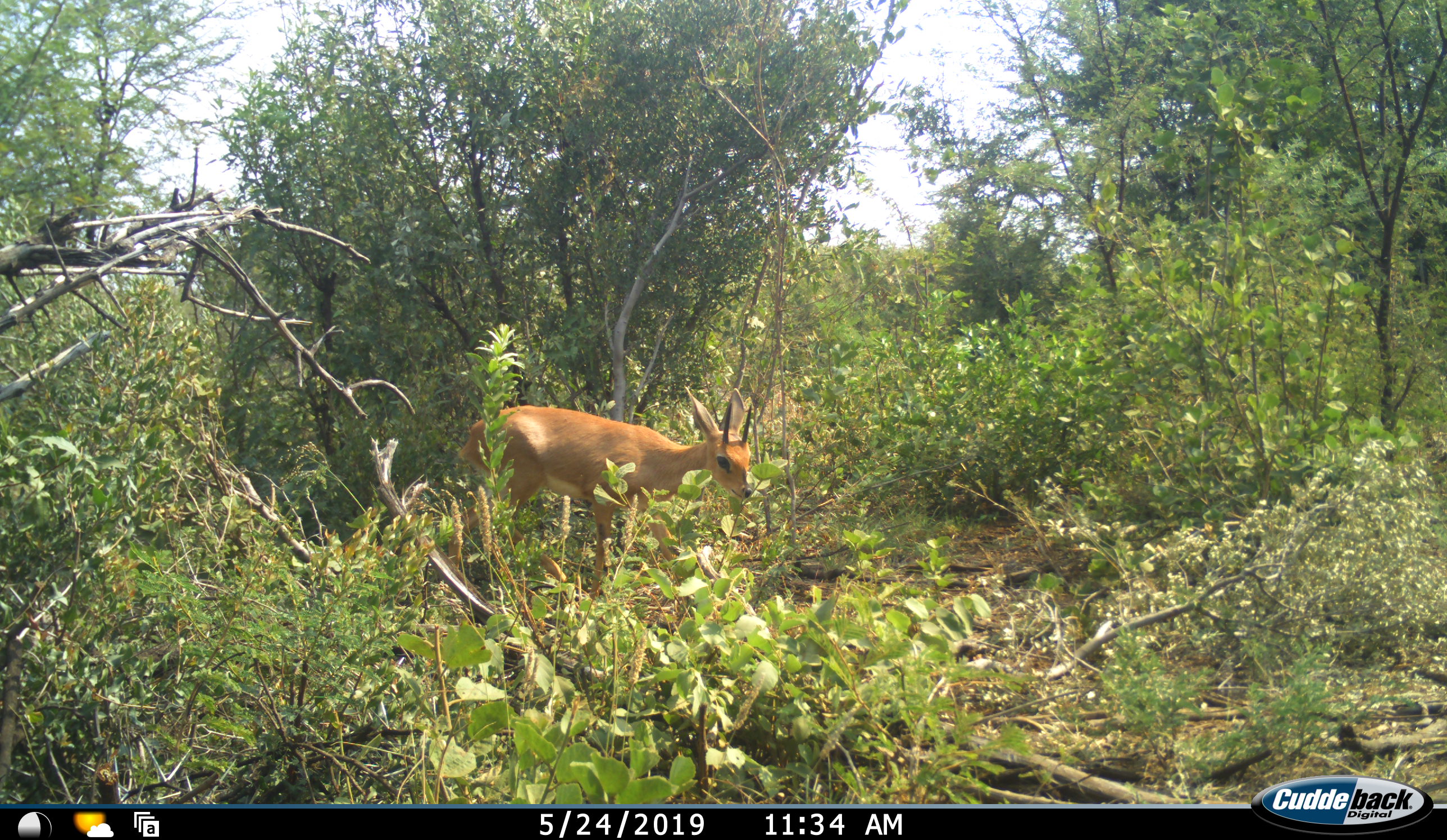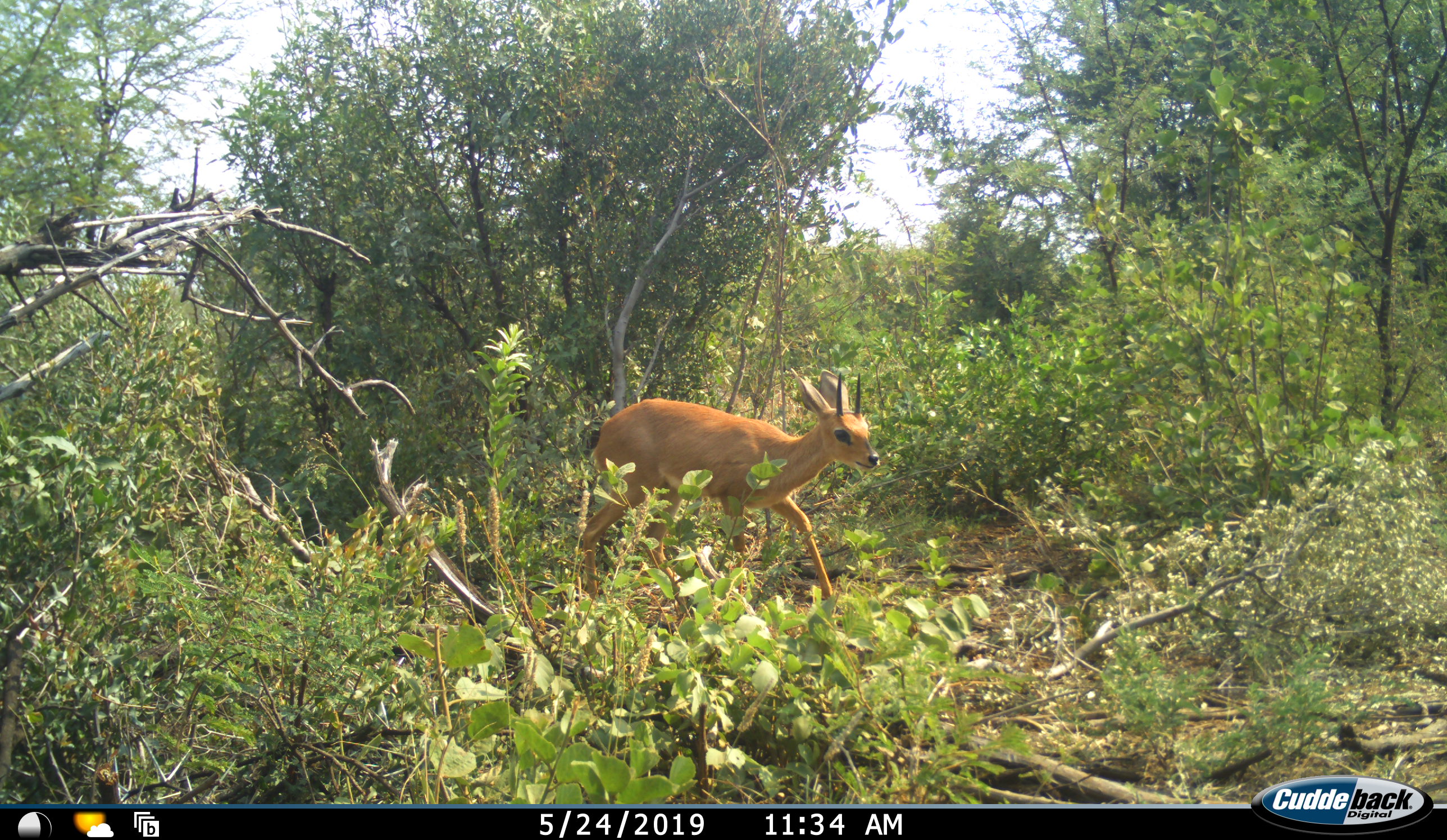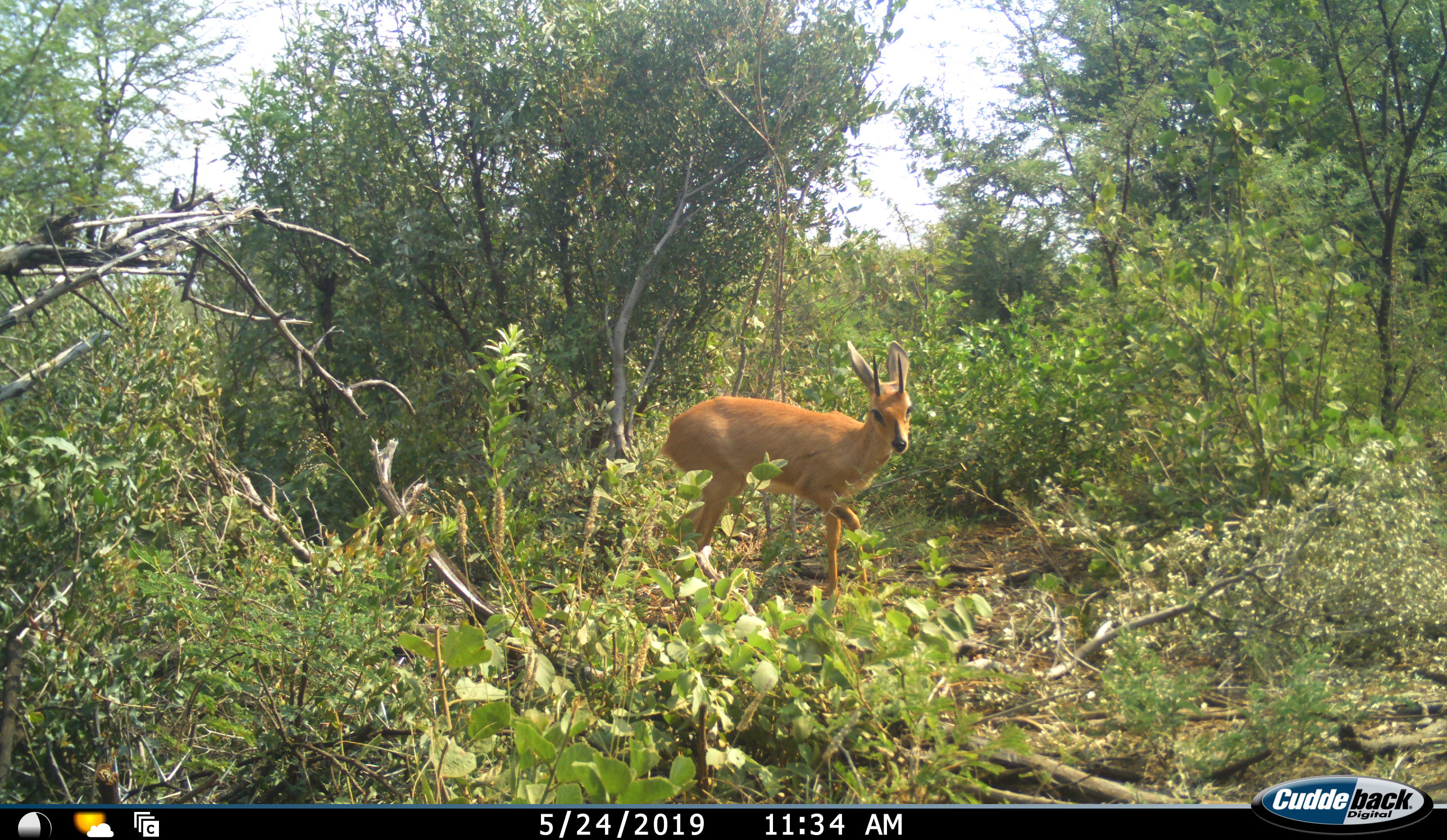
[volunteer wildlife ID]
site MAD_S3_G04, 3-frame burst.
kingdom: Animalia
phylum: Chordata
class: Mammalia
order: Artiodactyla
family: Bovidae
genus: Raphicerus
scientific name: Raphicerus campestris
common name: steenbok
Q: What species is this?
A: Steenbok (Raphicerus campestris).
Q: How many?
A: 1.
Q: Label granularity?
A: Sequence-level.